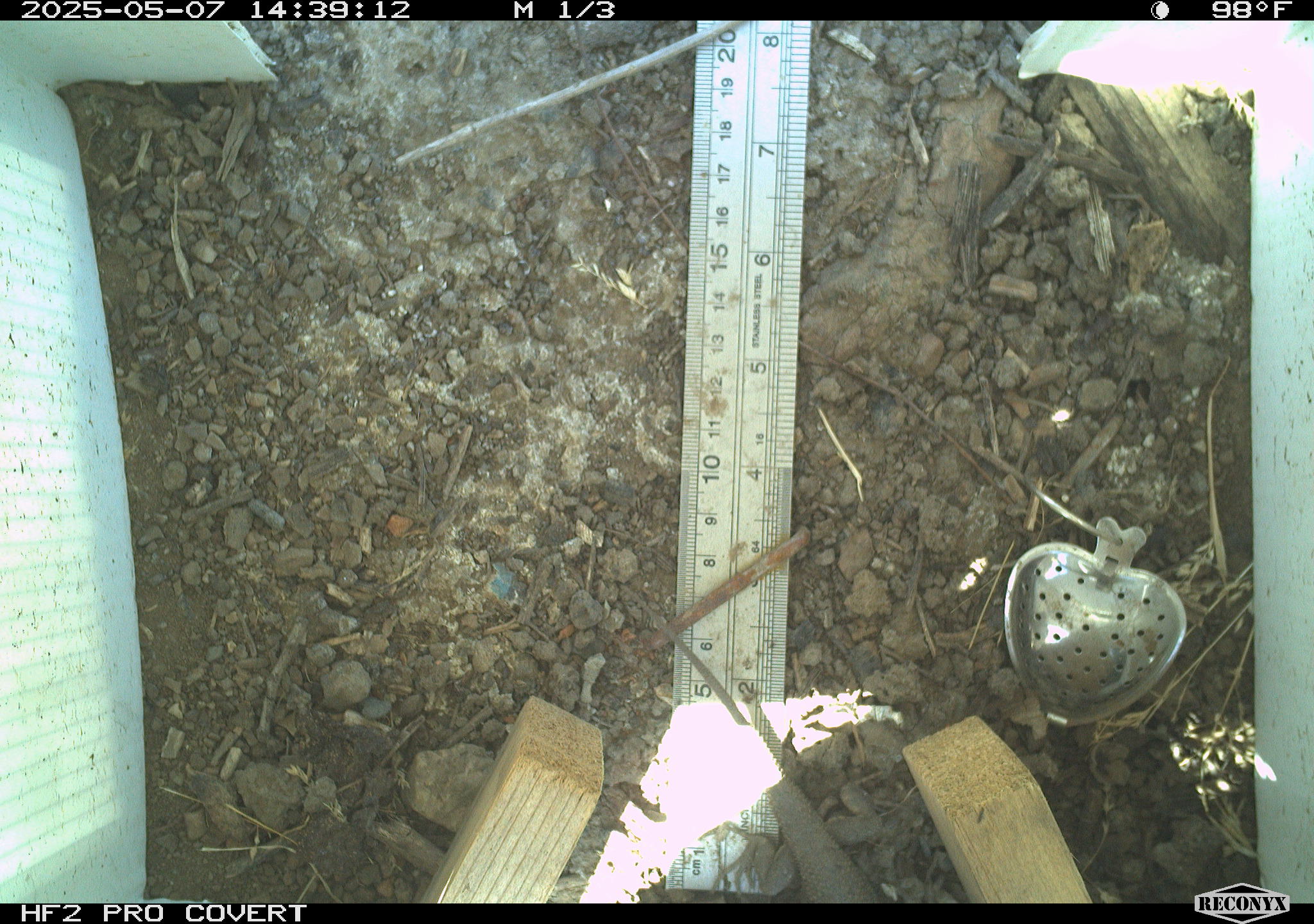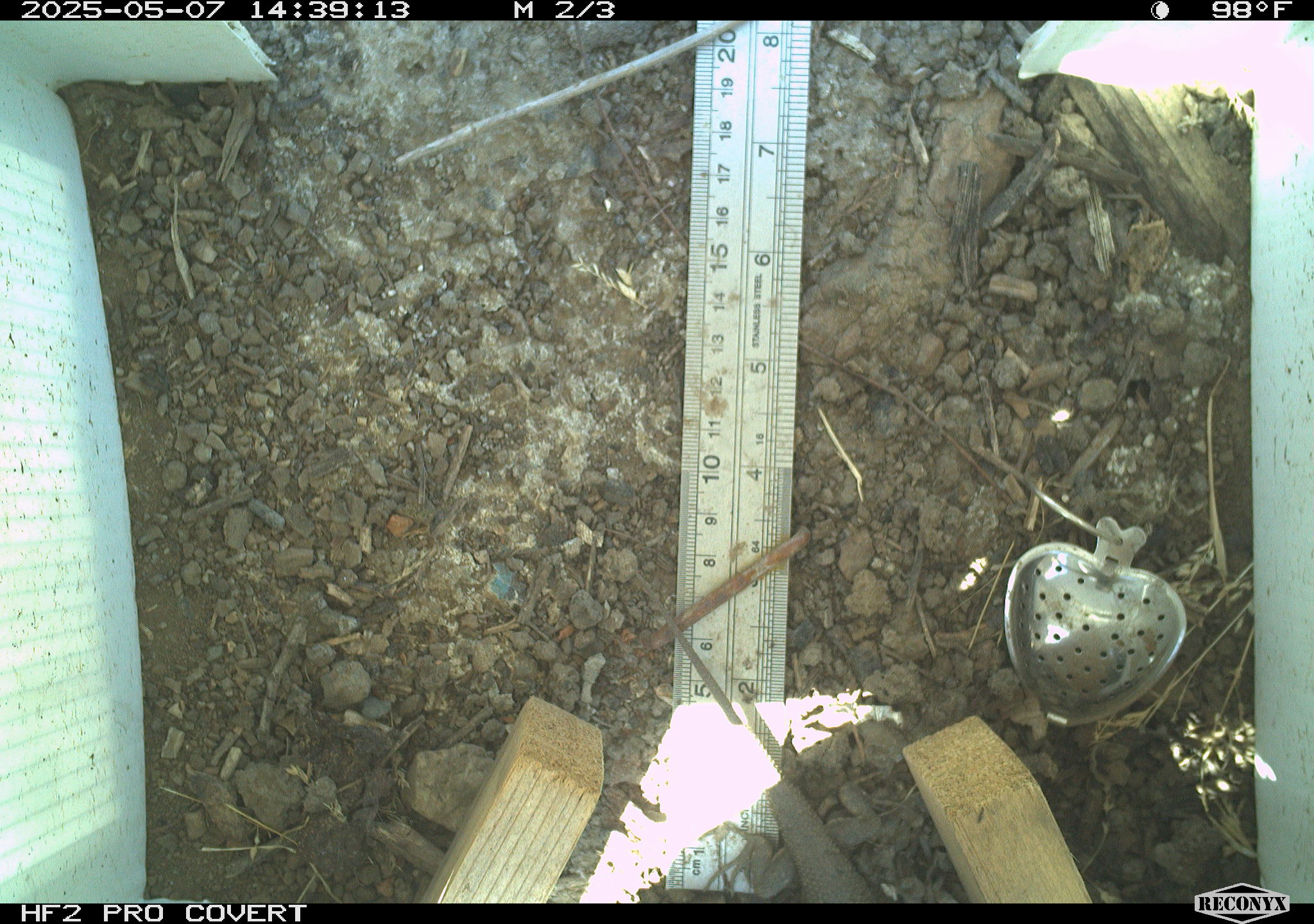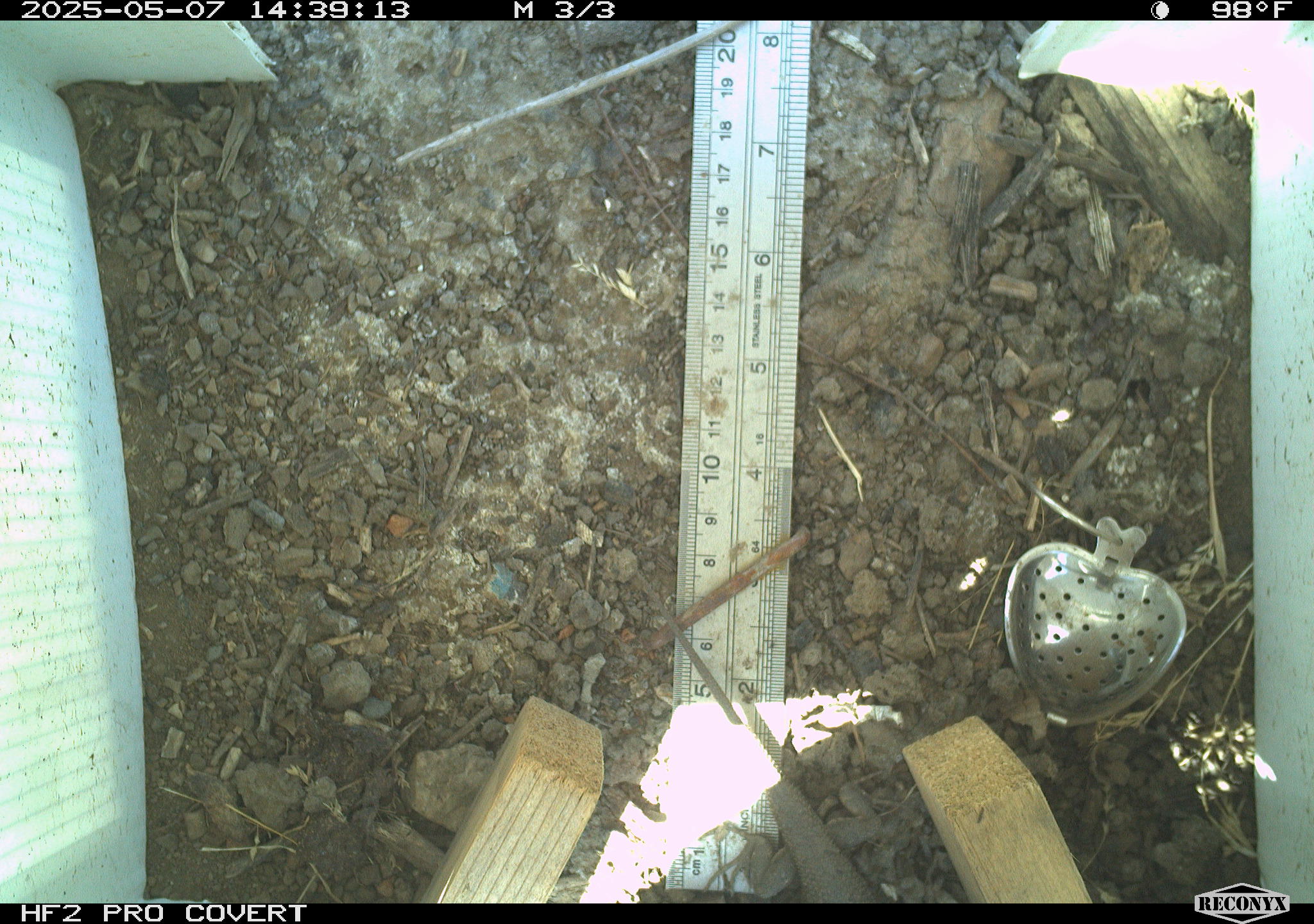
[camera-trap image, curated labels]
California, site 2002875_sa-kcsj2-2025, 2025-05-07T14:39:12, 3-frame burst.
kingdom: Animalia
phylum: Chordata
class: Reptilia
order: Squamata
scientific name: Squamata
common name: lizards and snakes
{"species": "lizards and snakes (Squamata)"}